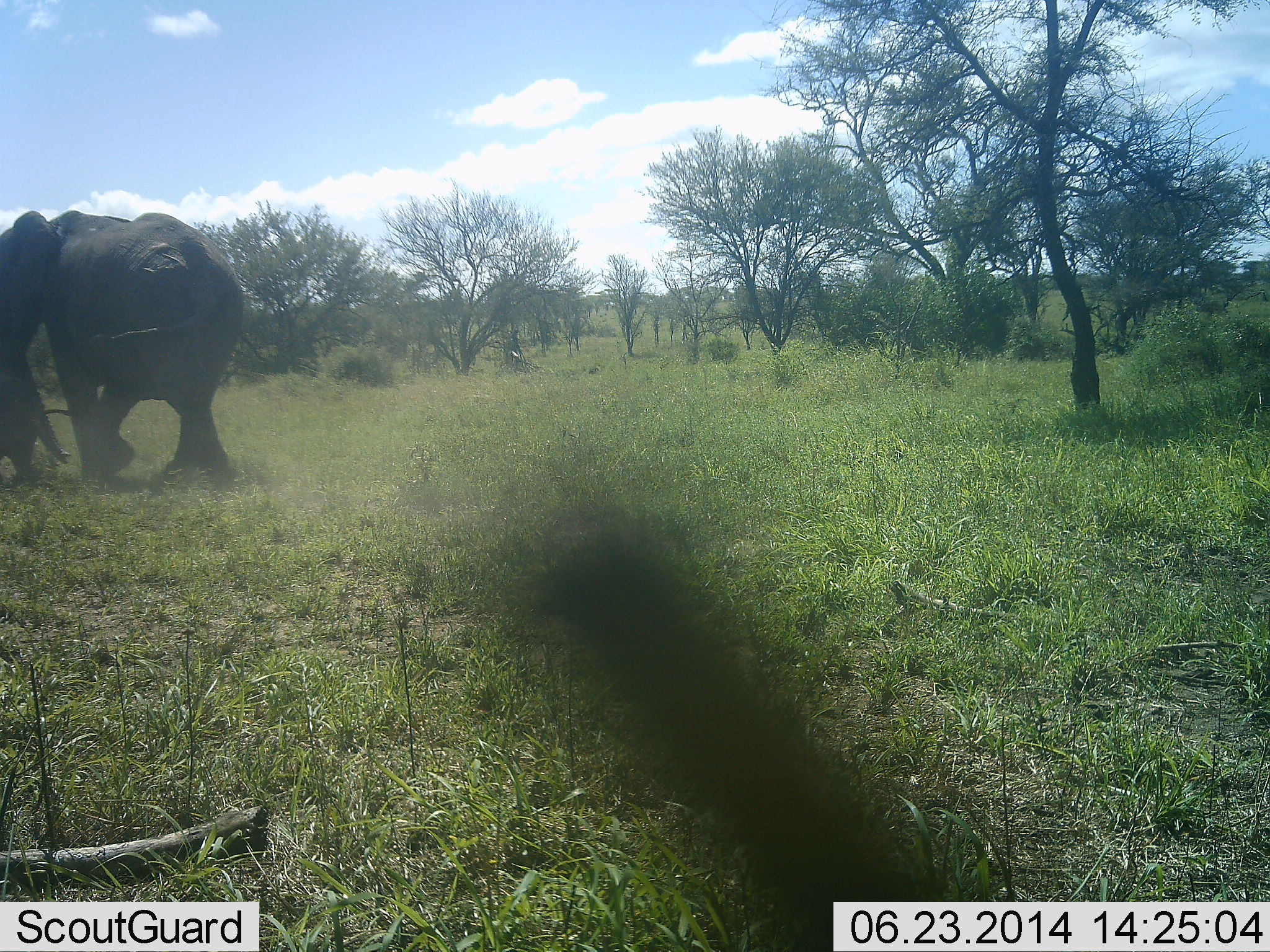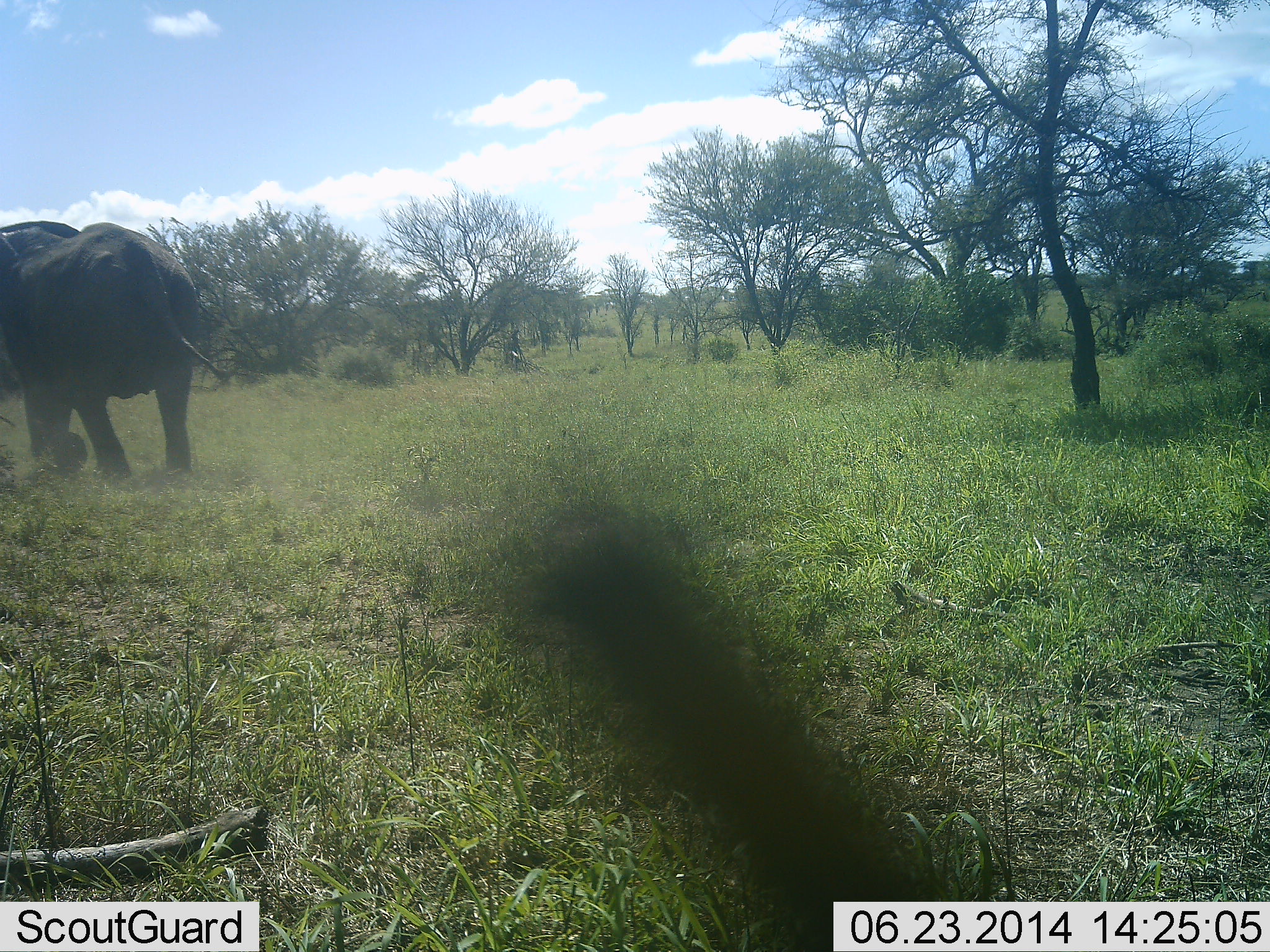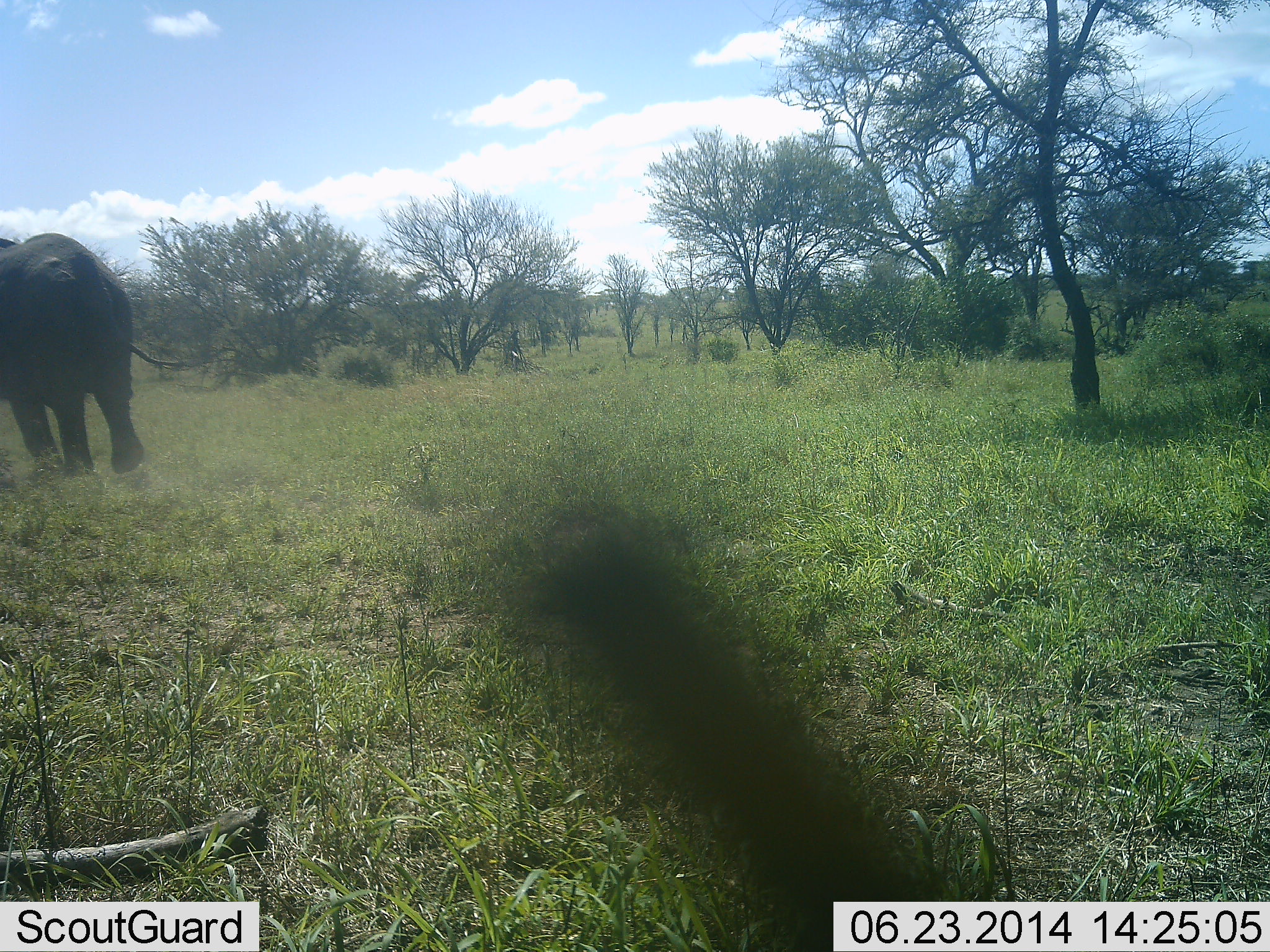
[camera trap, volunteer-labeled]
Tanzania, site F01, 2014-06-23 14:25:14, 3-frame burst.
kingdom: Animalia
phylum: Chordata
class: Mammalia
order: Proboscidea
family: Elephantidae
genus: Loxodonta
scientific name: Loxodonta africana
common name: african bush elephant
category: elephant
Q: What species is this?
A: Elephant (african bush elephant) (Loxodonta africana).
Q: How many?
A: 1.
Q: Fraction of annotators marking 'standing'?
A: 10%.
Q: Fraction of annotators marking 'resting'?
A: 0%.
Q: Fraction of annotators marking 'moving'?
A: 90%.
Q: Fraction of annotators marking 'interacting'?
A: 10%.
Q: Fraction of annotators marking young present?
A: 10%.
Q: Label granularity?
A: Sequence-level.